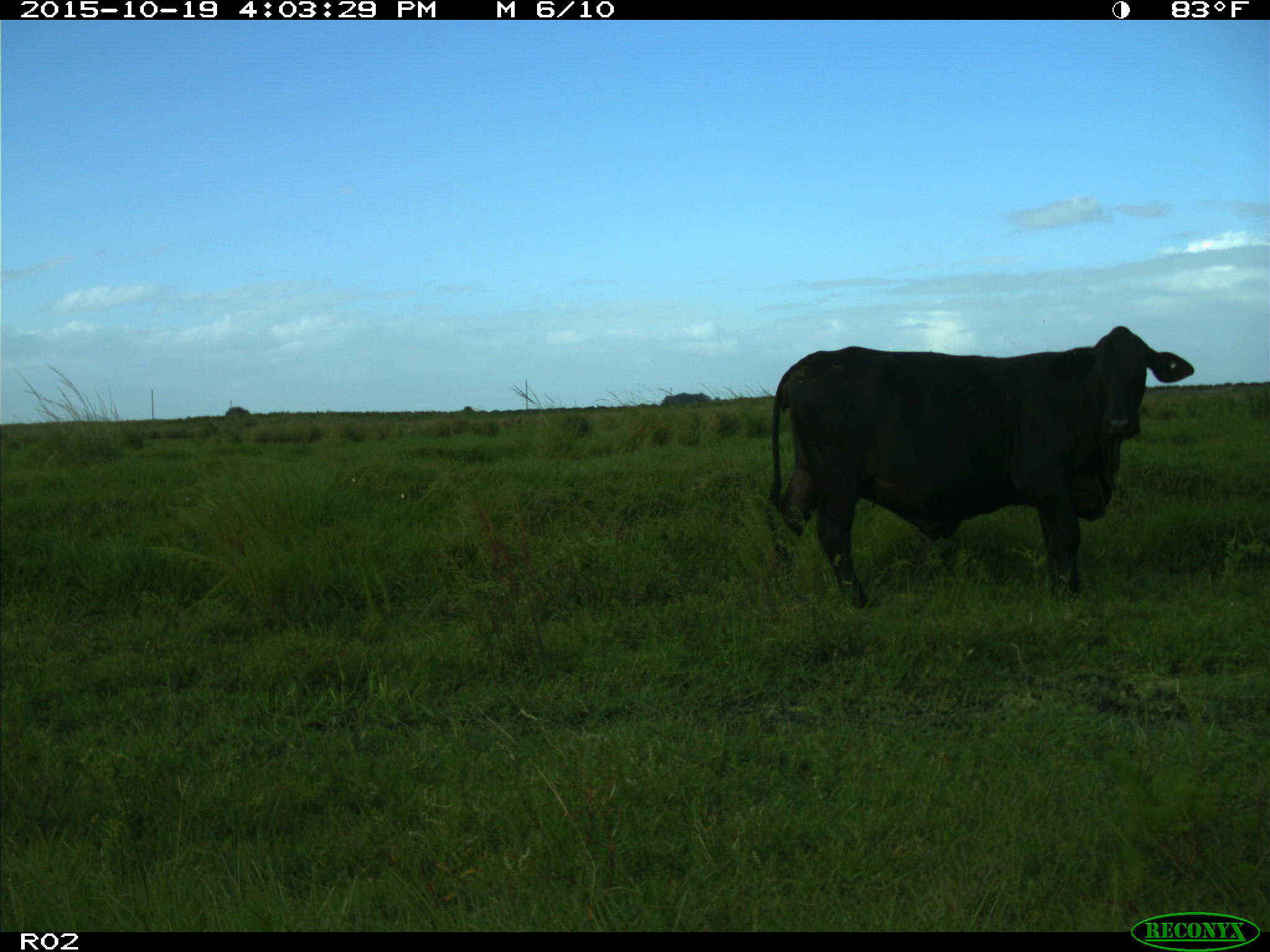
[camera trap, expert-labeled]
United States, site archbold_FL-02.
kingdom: Animalia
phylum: Chordata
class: Mammalia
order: Artiodactyla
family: Bovidae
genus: Bos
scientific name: Bos taurus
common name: domestic cow